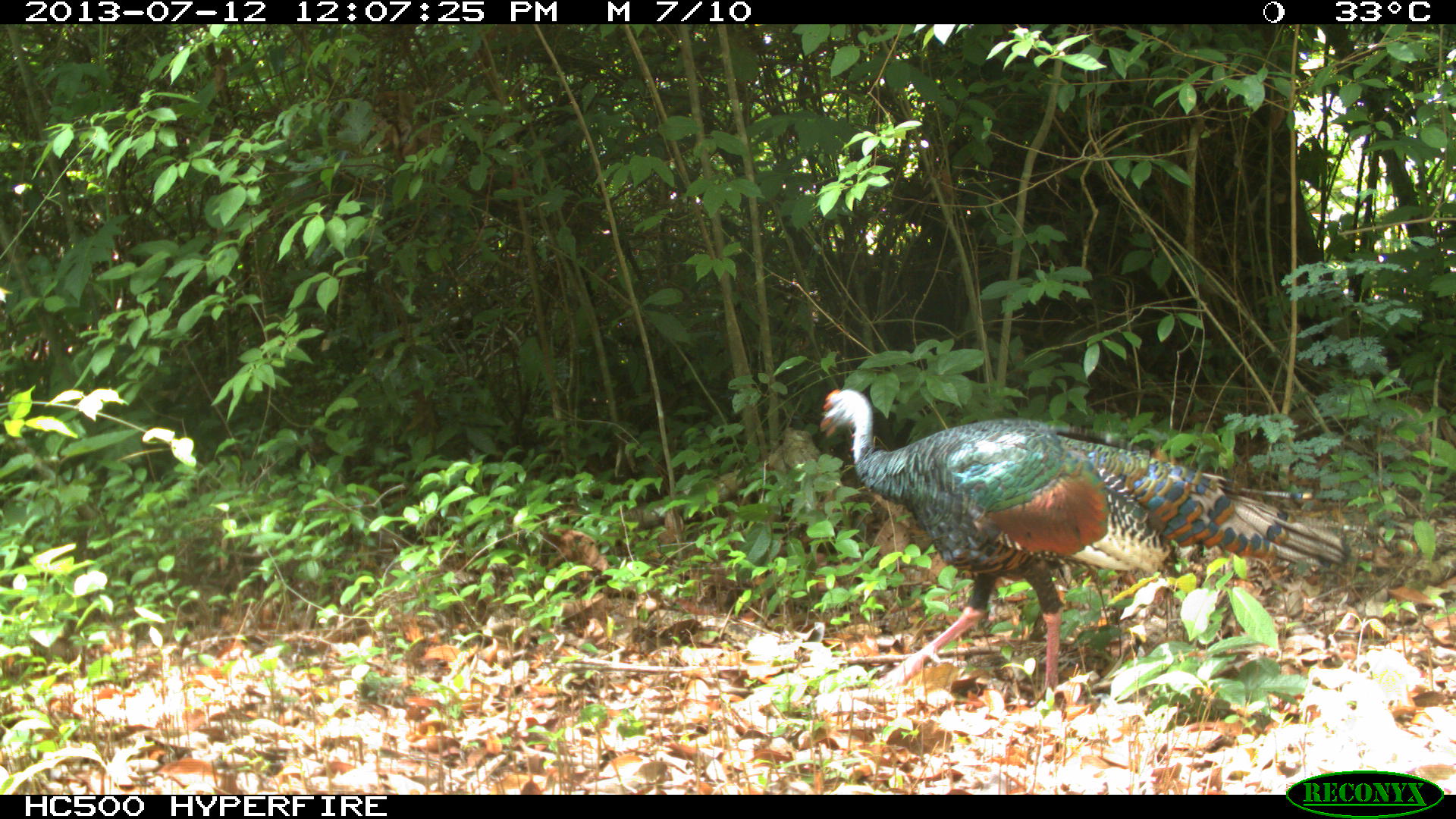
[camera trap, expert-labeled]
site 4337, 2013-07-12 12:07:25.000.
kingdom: Animalia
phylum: Chordata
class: Aves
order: Galliformes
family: Phasianidae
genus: Meleagris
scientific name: Meleagris ocellata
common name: ocellated turkey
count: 1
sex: female